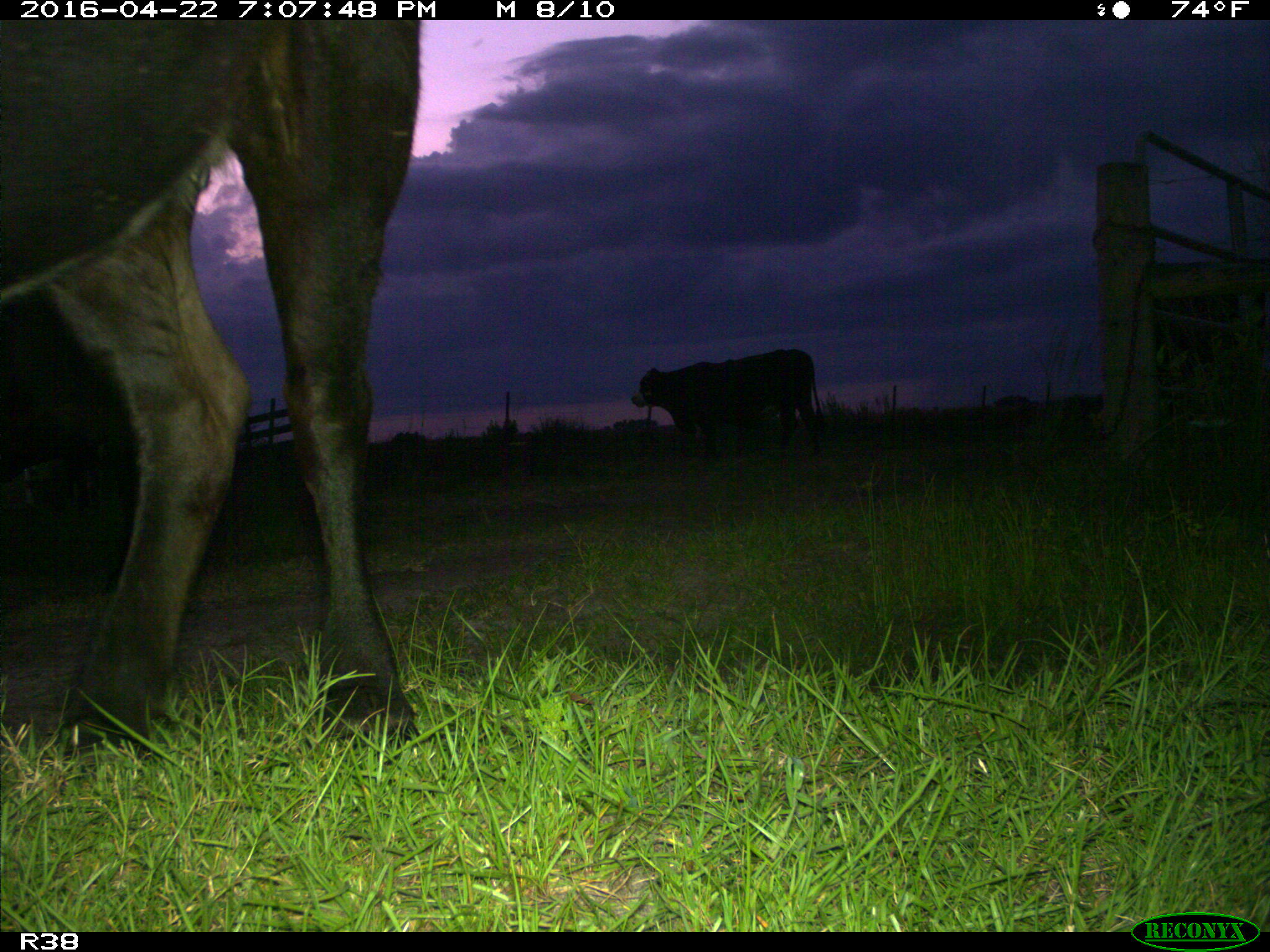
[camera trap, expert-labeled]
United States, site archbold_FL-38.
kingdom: Animalia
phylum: Chordata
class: Mammalia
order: Artiodactyla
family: Bovidae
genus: Bos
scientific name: Bos taurus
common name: domestic cow